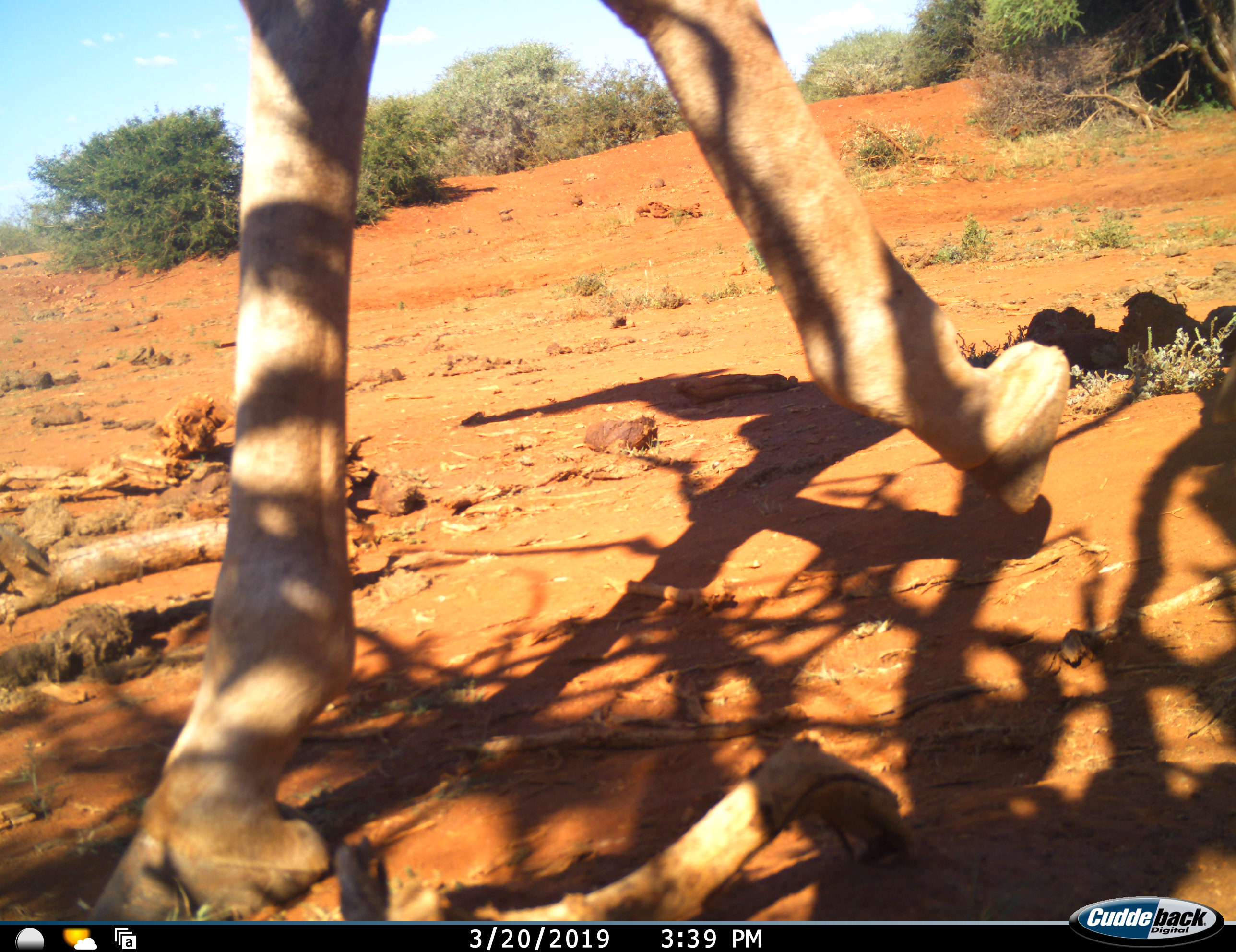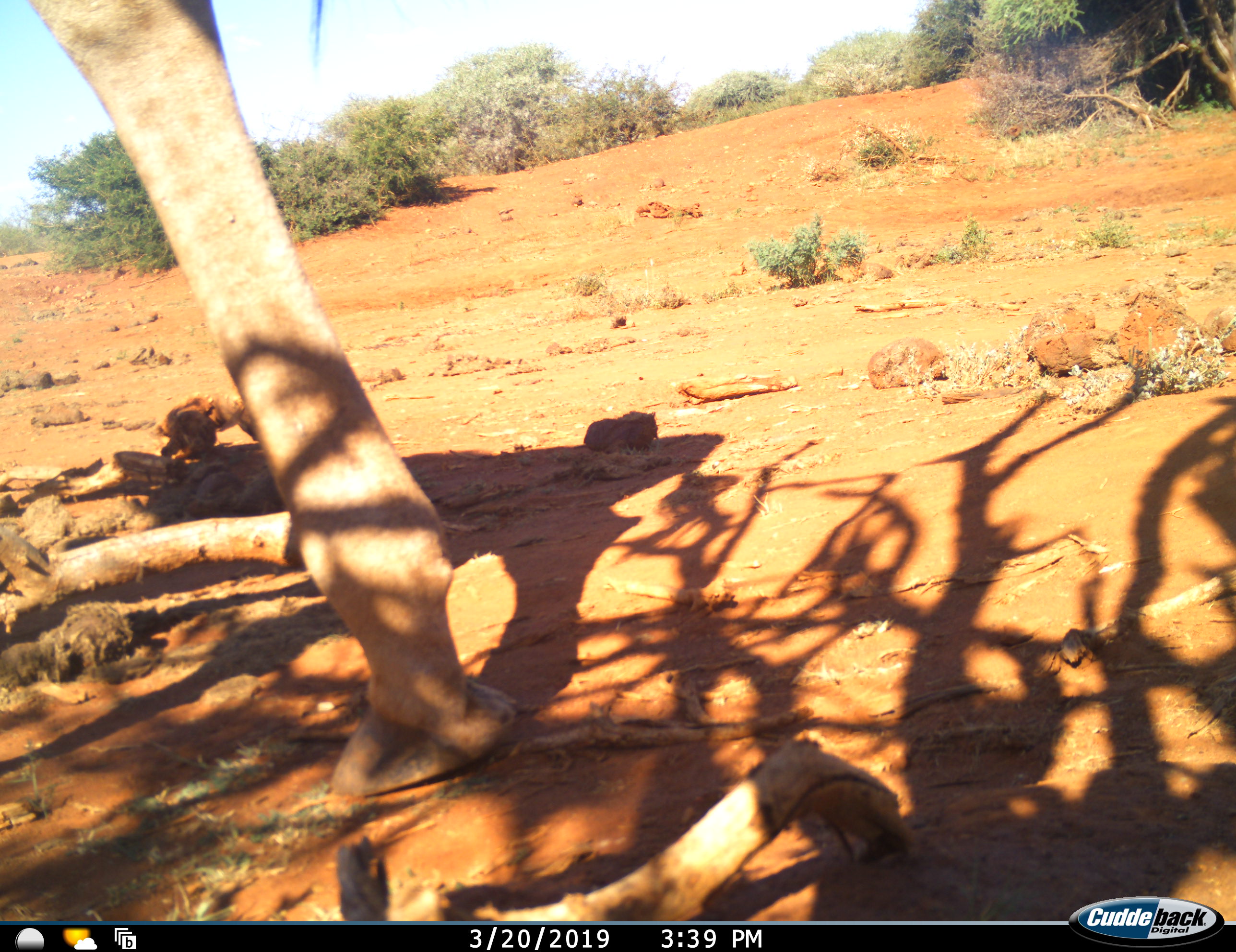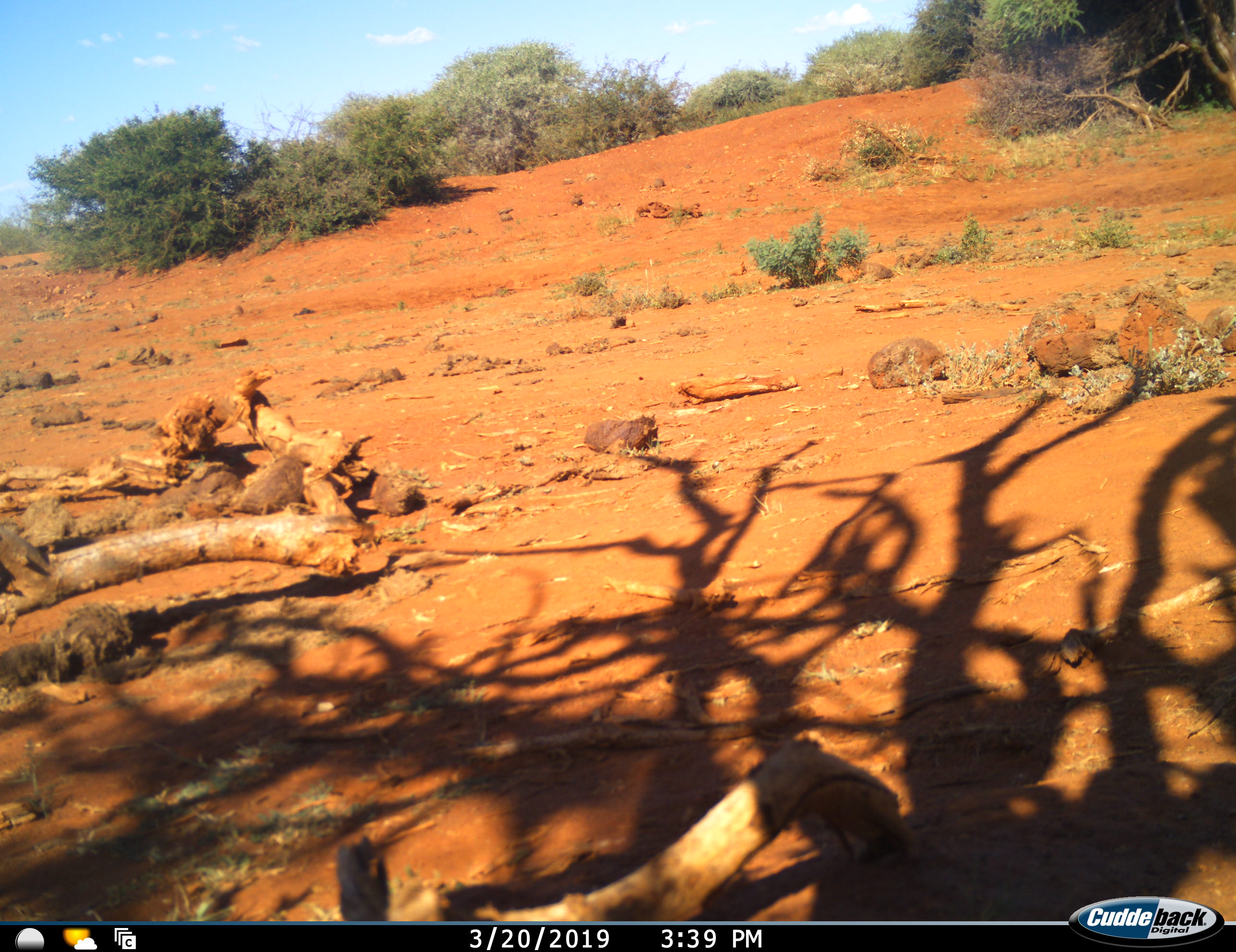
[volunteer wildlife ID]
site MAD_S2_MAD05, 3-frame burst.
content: unidentified animal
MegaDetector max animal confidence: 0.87